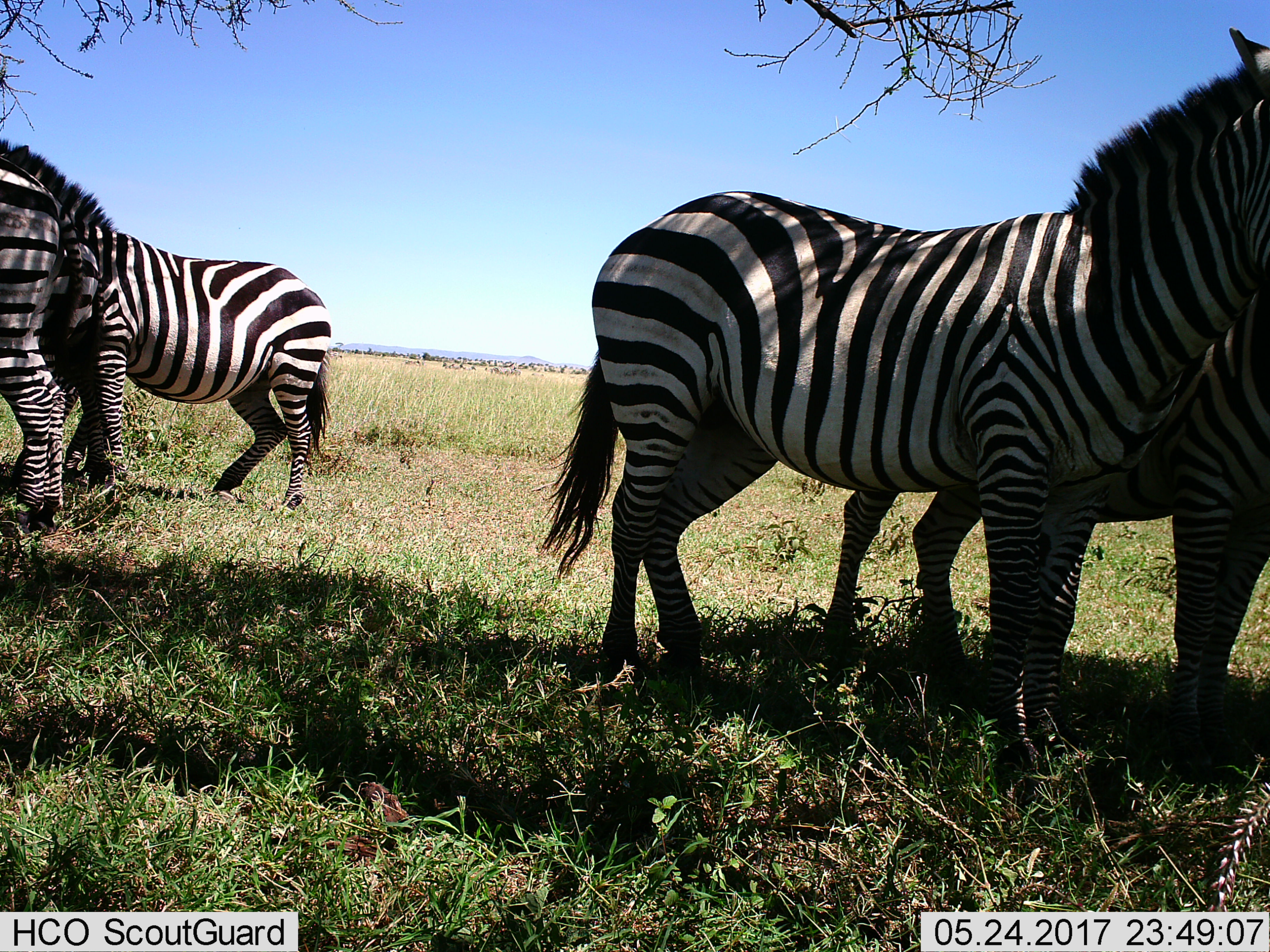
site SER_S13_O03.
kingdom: Animalia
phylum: Chordata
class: Mammalia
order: Perissodactyla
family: Equidae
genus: Equus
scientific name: Equus quagga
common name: plains zebra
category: zebraplains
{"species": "zebraplains (plains zebra) (Equus quagga)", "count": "4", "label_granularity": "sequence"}